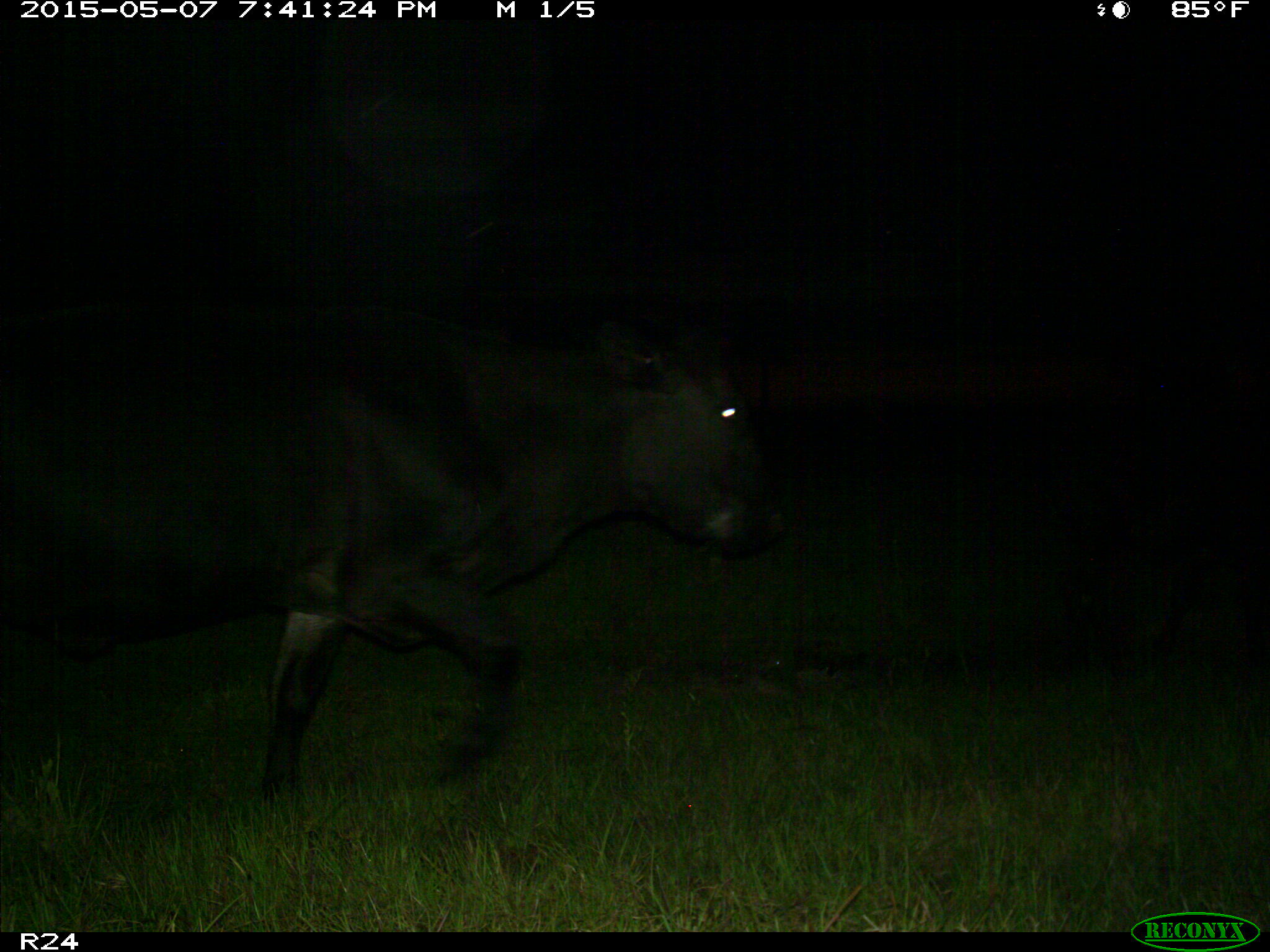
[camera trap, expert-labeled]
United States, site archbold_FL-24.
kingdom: Animalia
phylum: Chordata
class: Mammalia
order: Artiodactyla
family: Bovidae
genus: Bos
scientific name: Bos taurus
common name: domestic cow